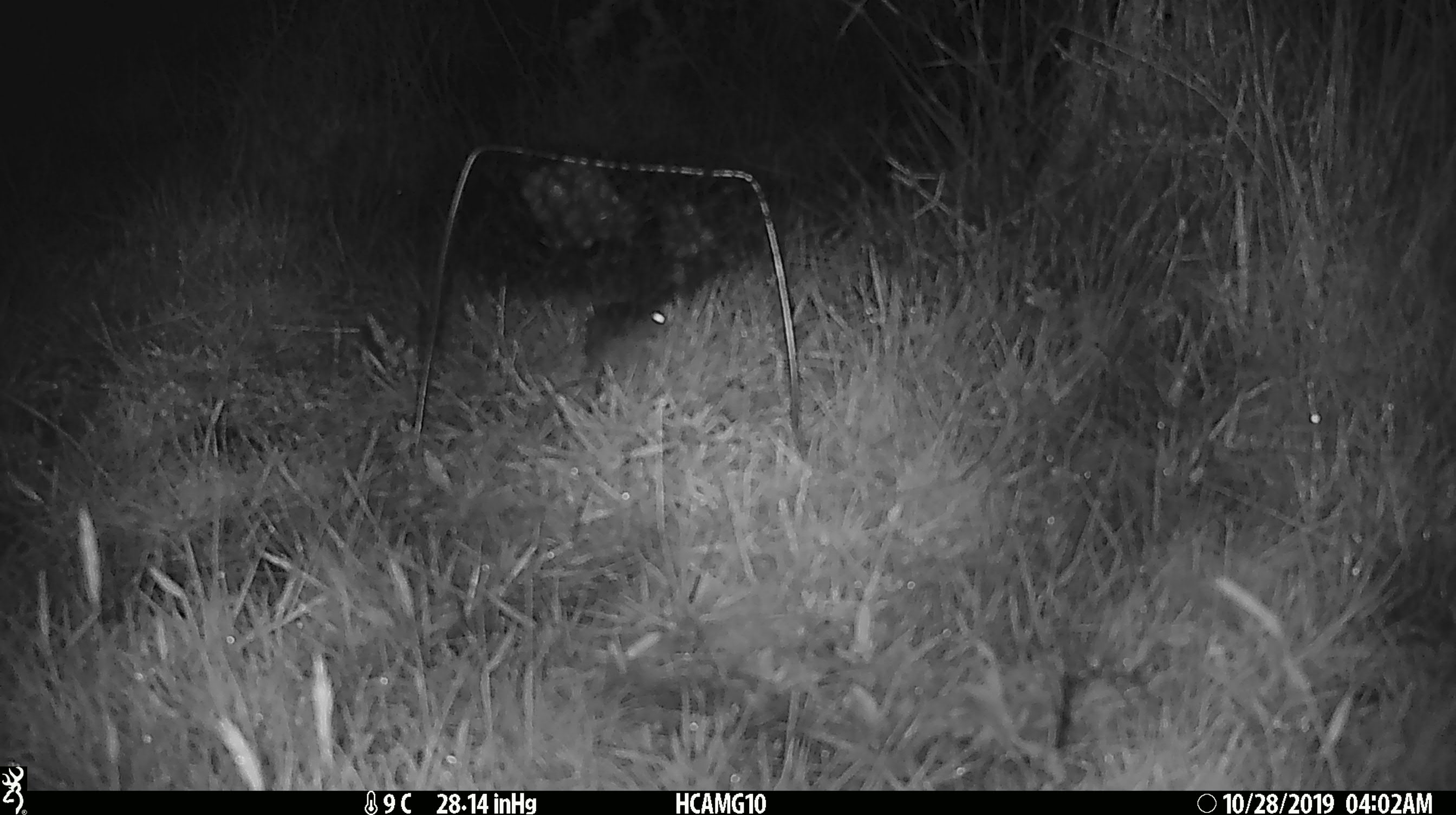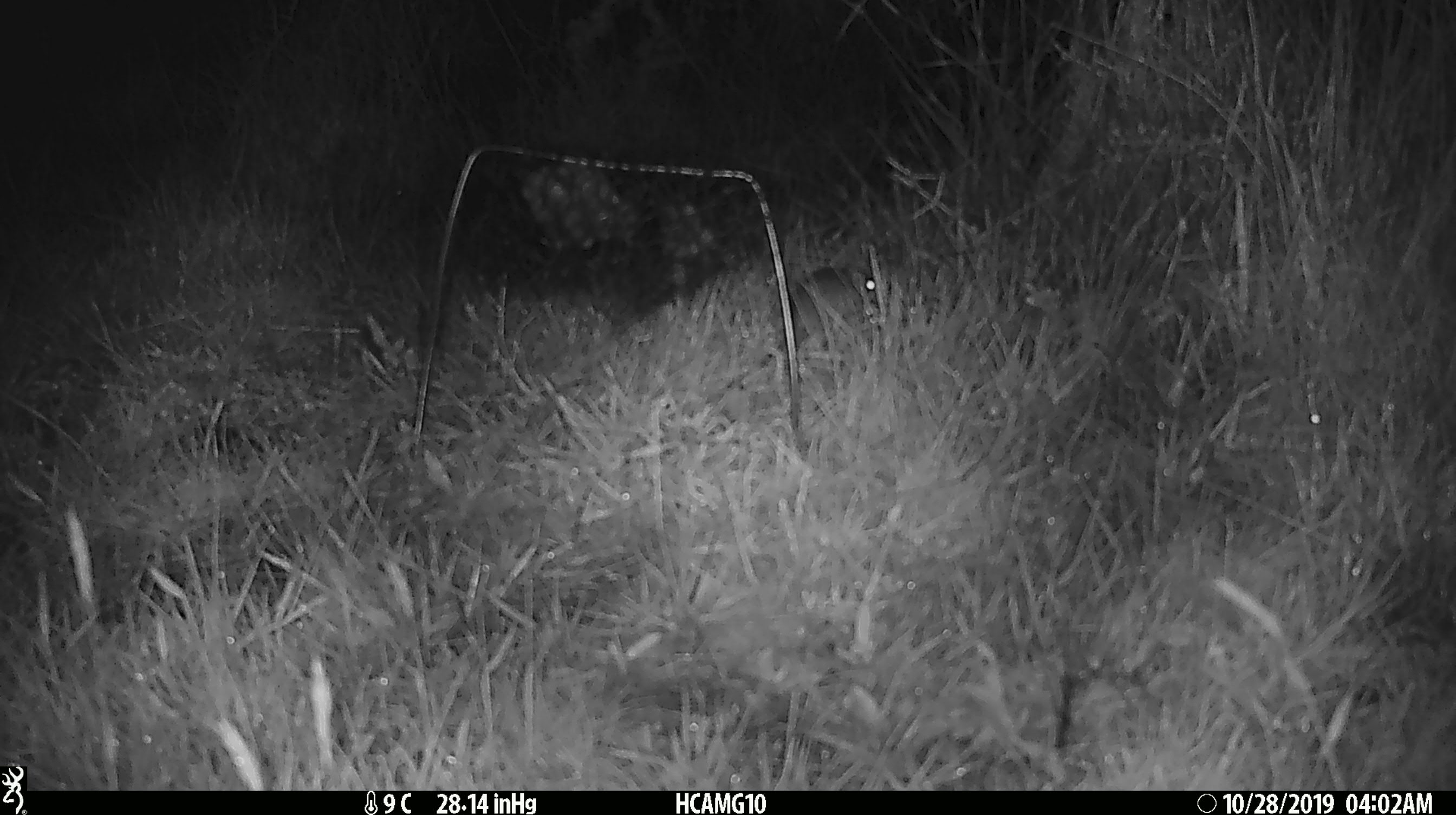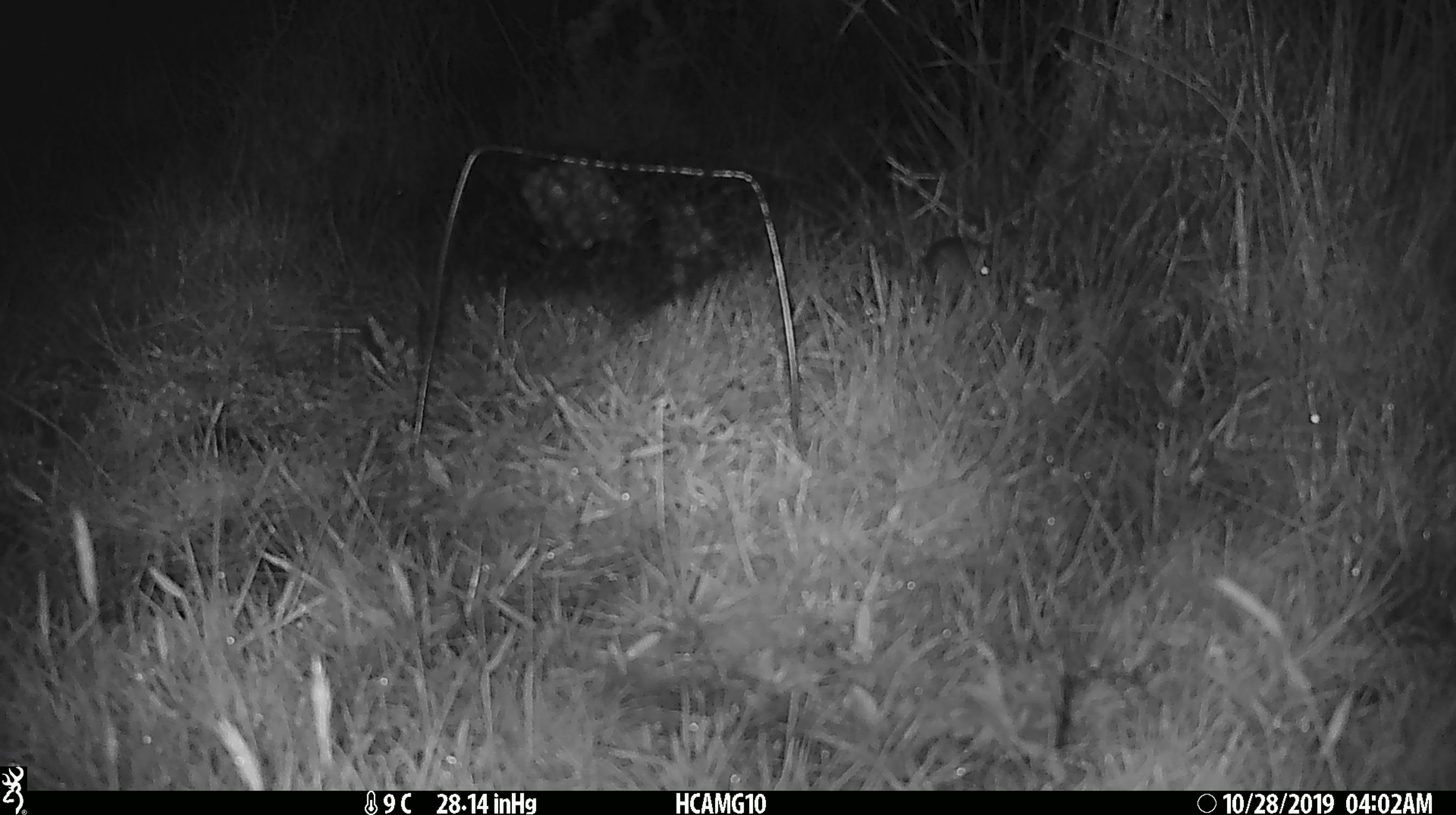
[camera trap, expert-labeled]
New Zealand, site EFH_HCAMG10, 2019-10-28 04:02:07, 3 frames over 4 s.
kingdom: Animalia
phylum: Chordata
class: Mammalia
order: Rodentia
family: Muridae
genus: Mus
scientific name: Mus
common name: mouse